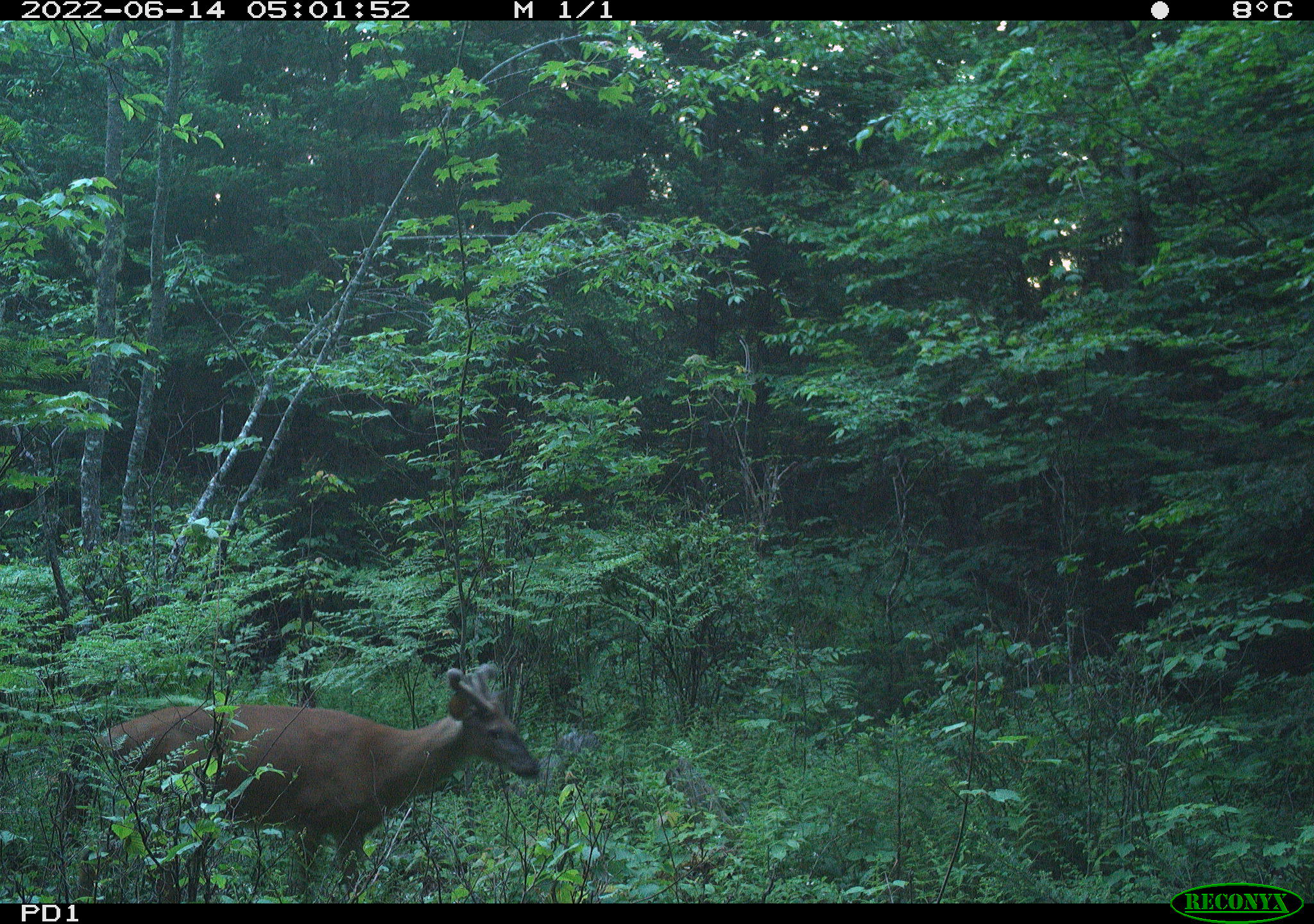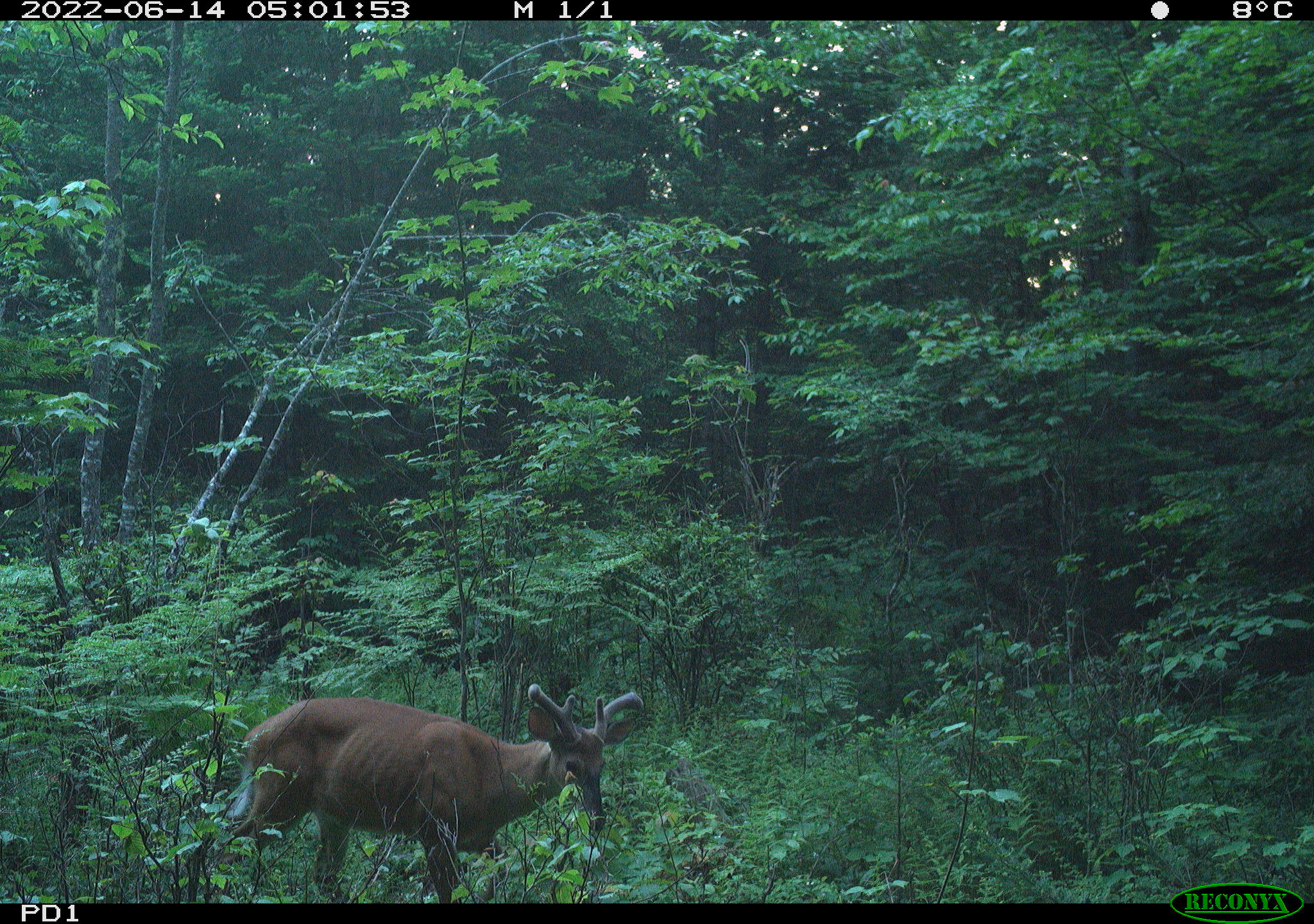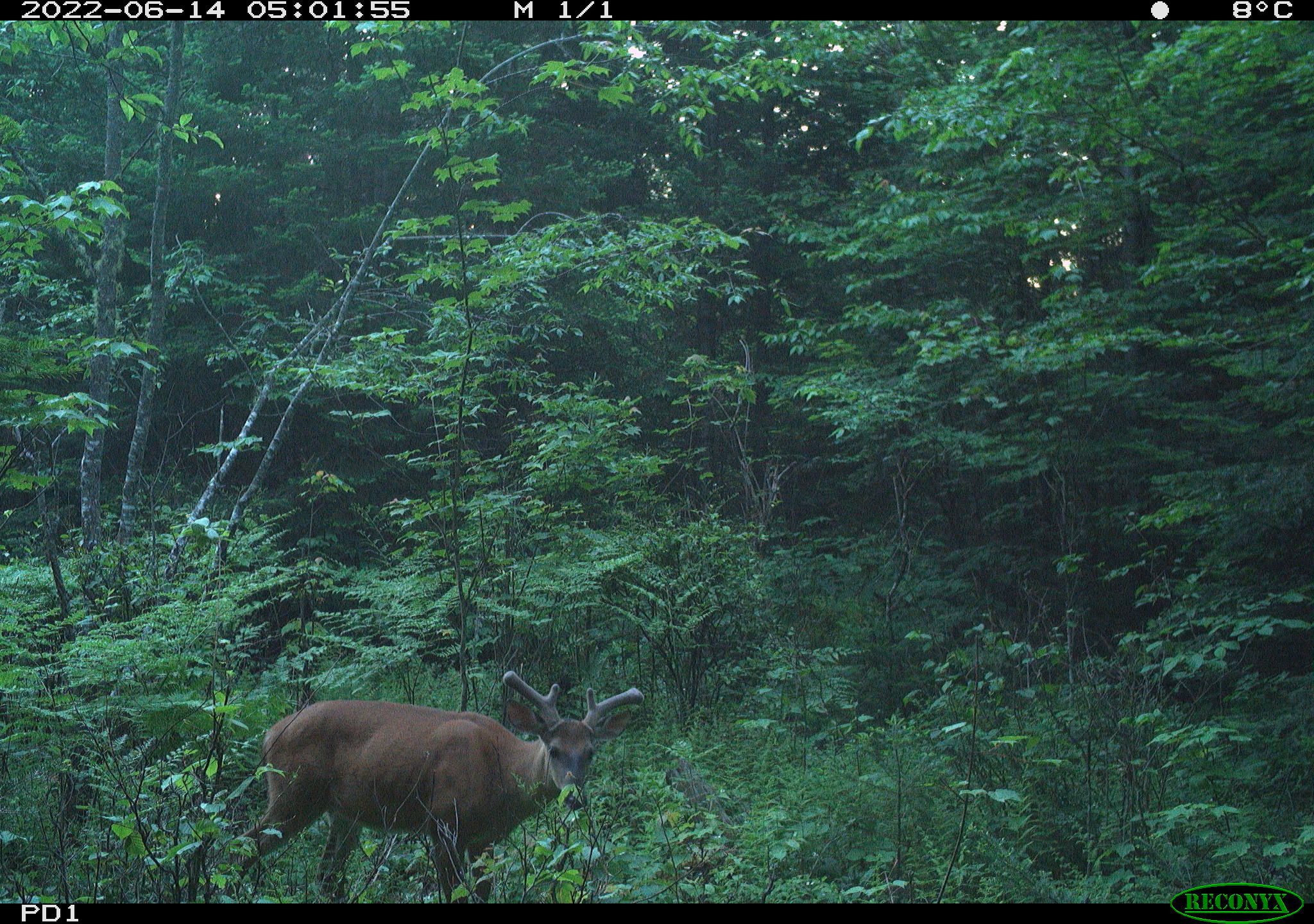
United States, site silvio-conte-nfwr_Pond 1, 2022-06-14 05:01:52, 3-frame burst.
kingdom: Animalia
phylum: Chordata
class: Mammalia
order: Artiodactyla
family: Cervidae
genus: Odocoileus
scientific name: Odocoileus virginianus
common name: white-tailed deer